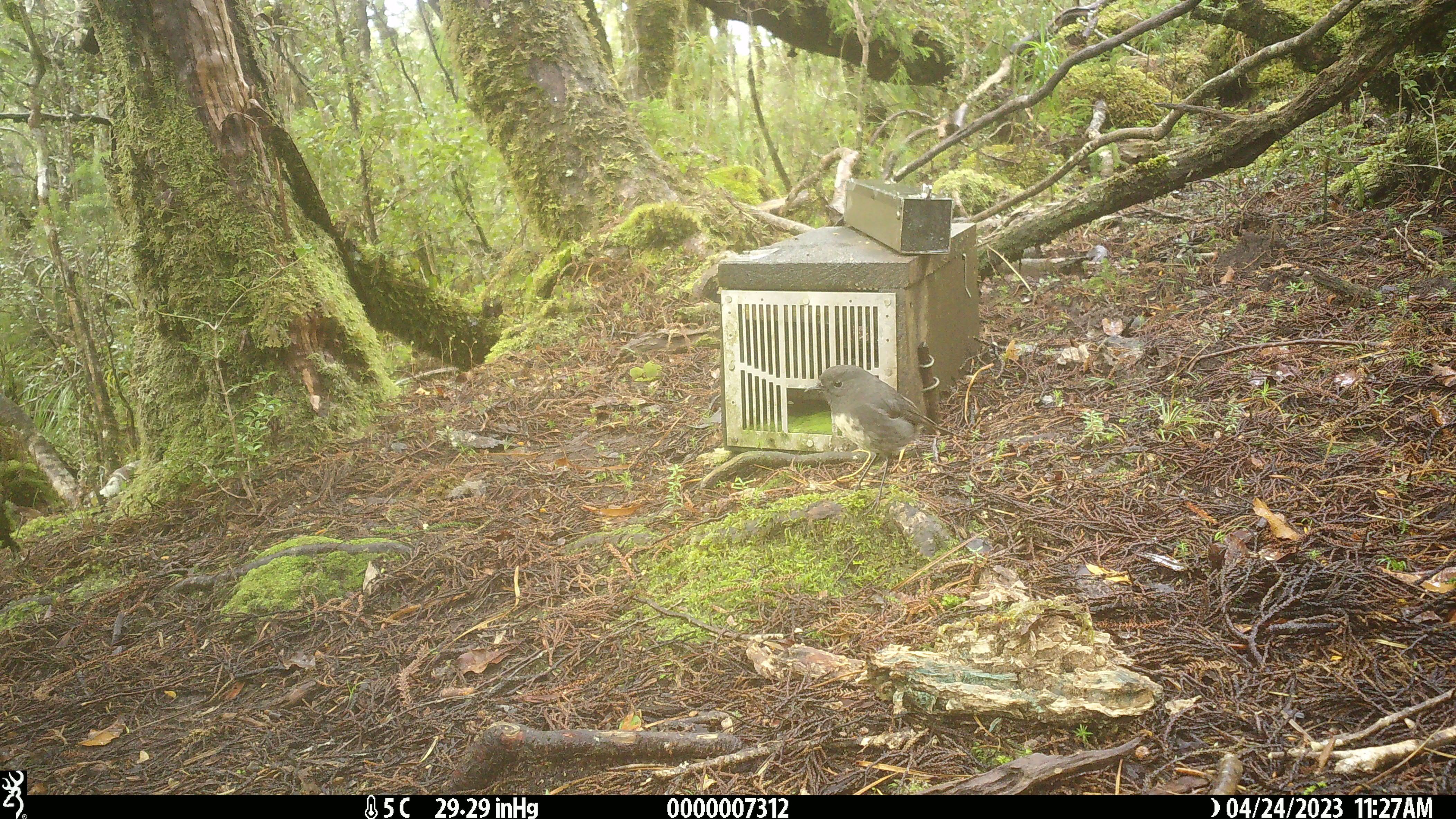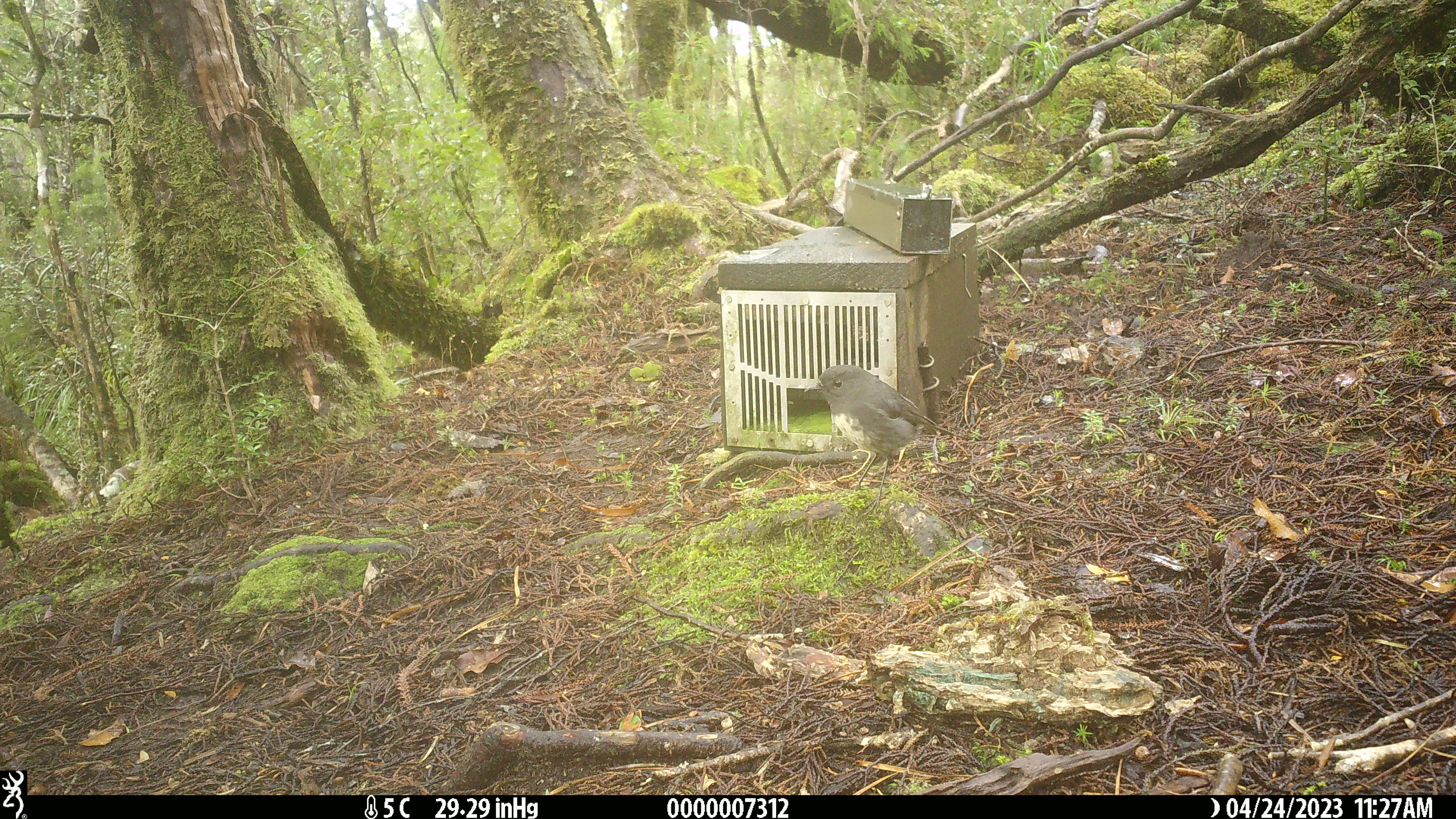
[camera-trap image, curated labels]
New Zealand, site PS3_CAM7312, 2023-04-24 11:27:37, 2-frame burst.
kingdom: Animalia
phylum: Chordata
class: Aves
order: Passeriformes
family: Petroicidae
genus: Petroica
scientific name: Petroica australis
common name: new zealand robin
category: robin